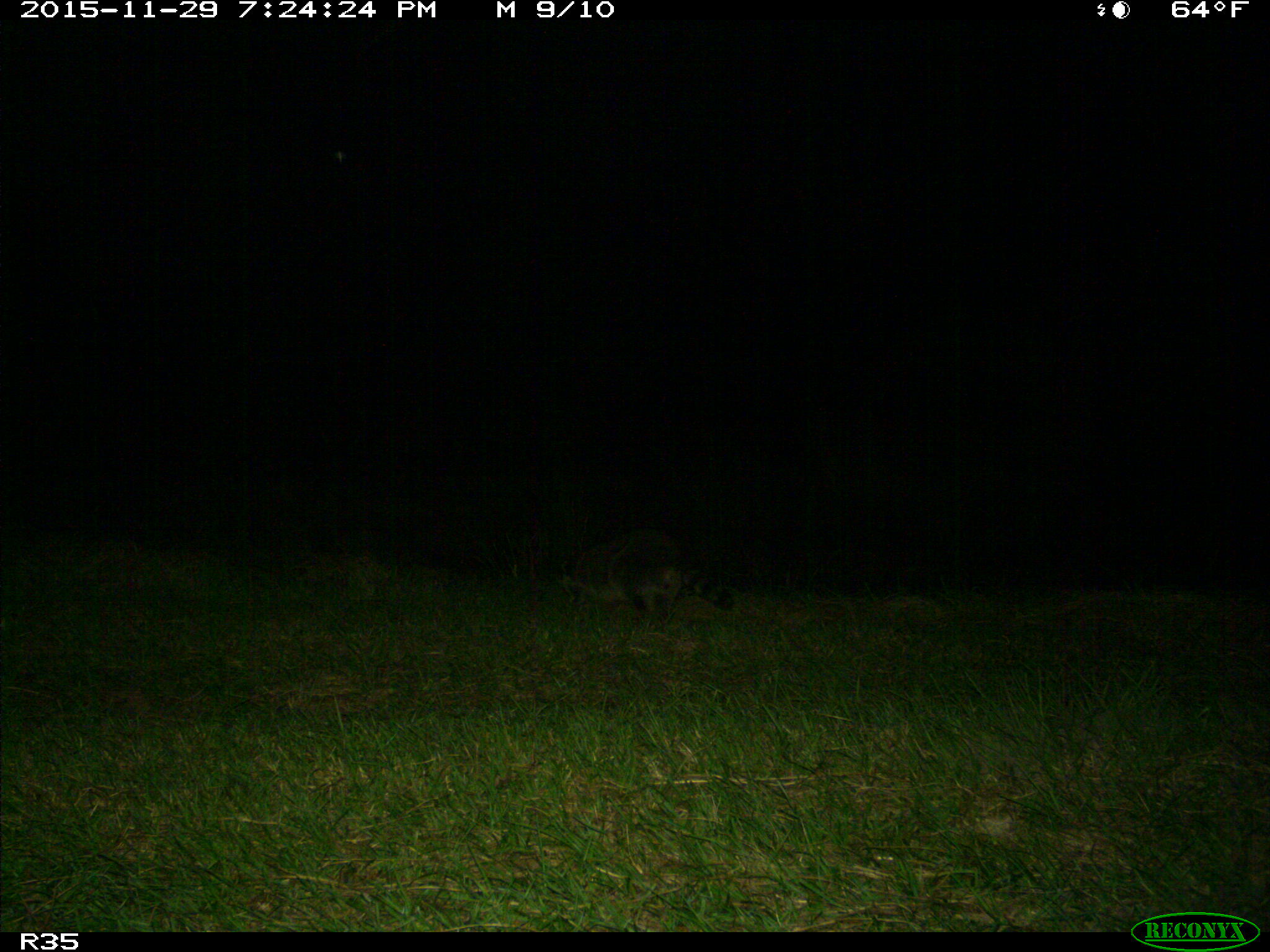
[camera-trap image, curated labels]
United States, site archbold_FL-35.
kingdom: Animalia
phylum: Chordata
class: Mammalia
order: Carnivora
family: Procyonidae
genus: Procyon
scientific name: Procyon lotor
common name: common raccoon